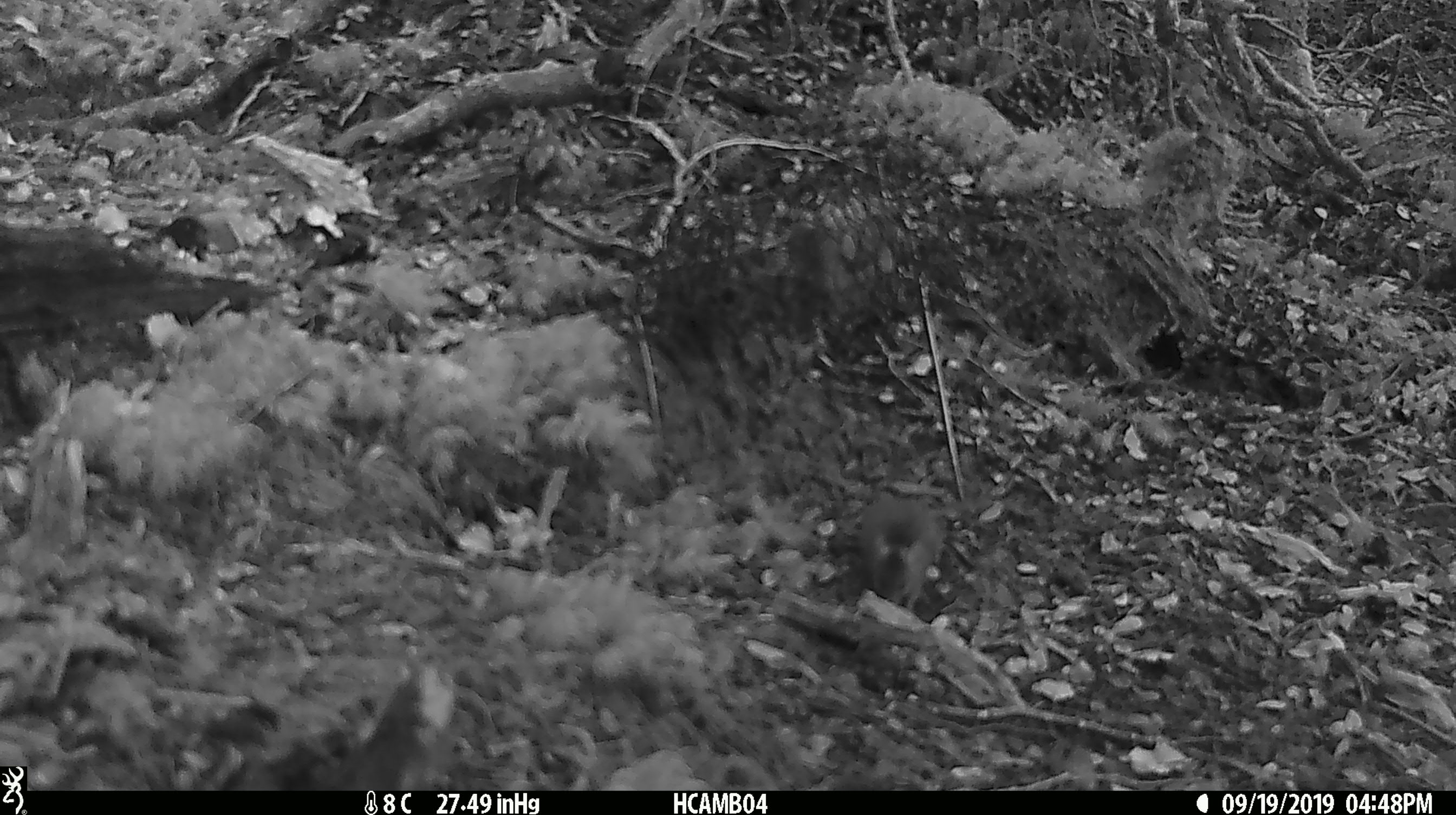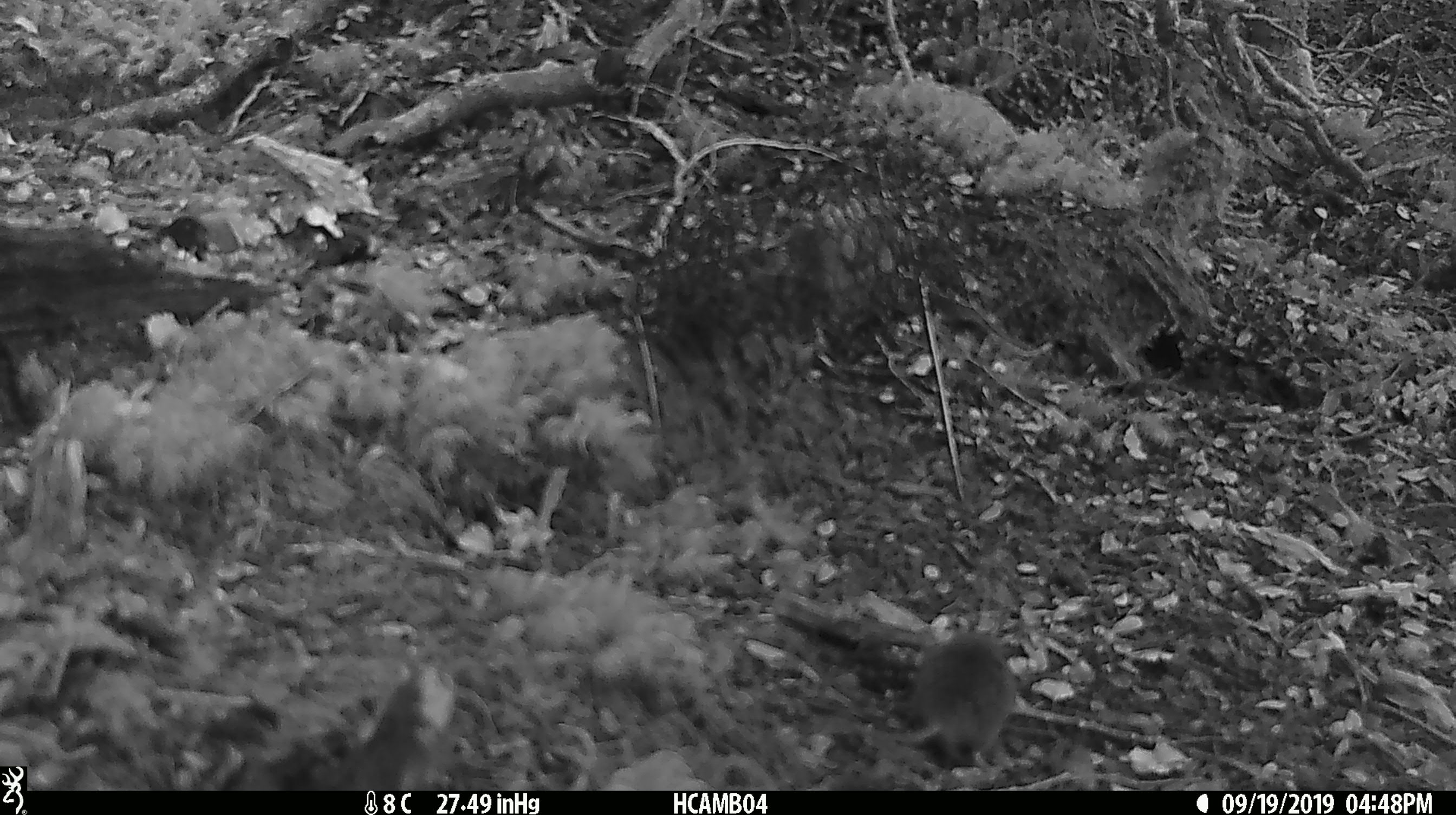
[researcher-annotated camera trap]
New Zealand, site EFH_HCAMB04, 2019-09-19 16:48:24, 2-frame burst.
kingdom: Animalia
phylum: Chordata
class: Mammalia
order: Rodentia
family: Muridae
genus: Mus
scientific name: Mus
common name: mouse